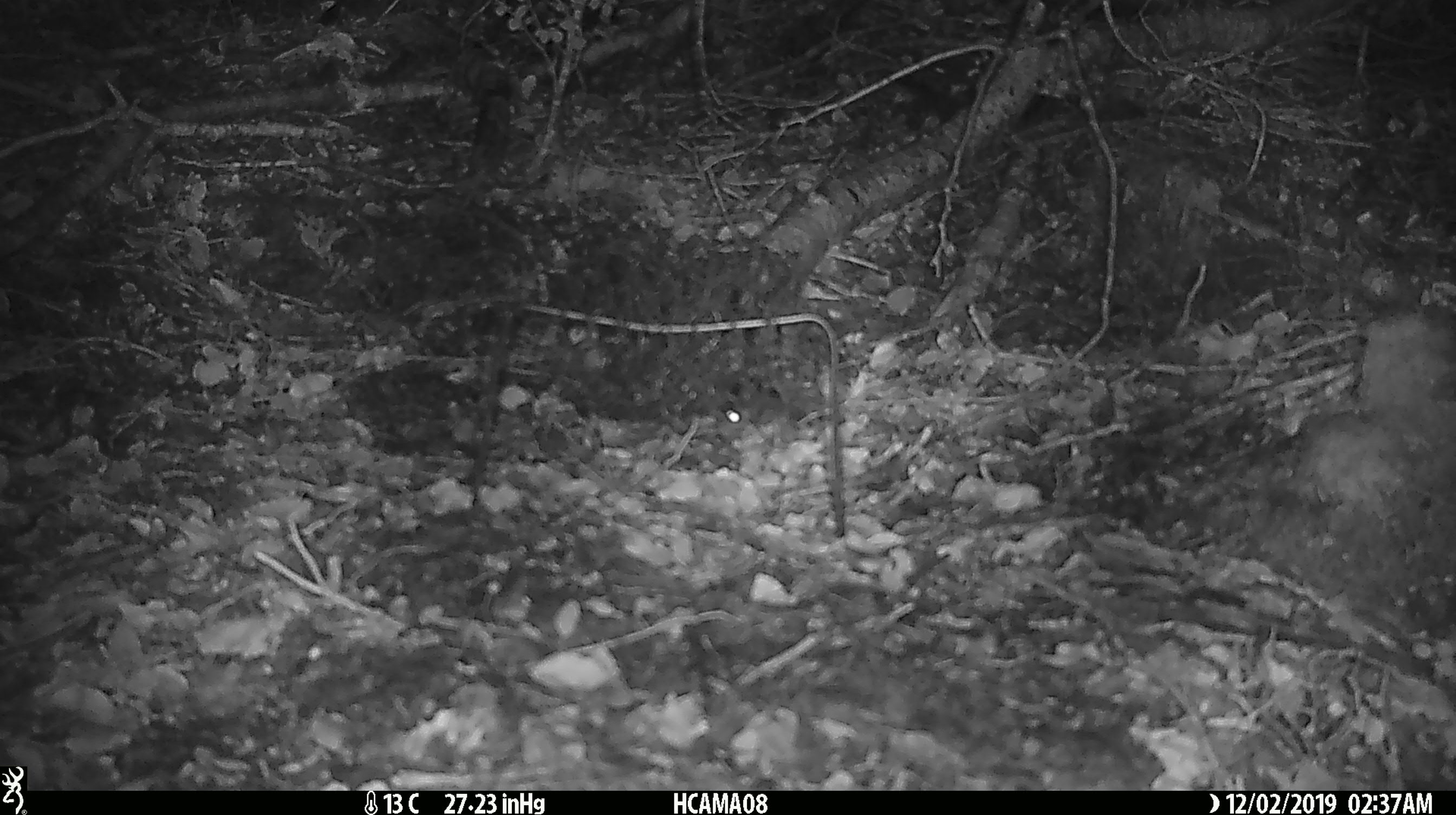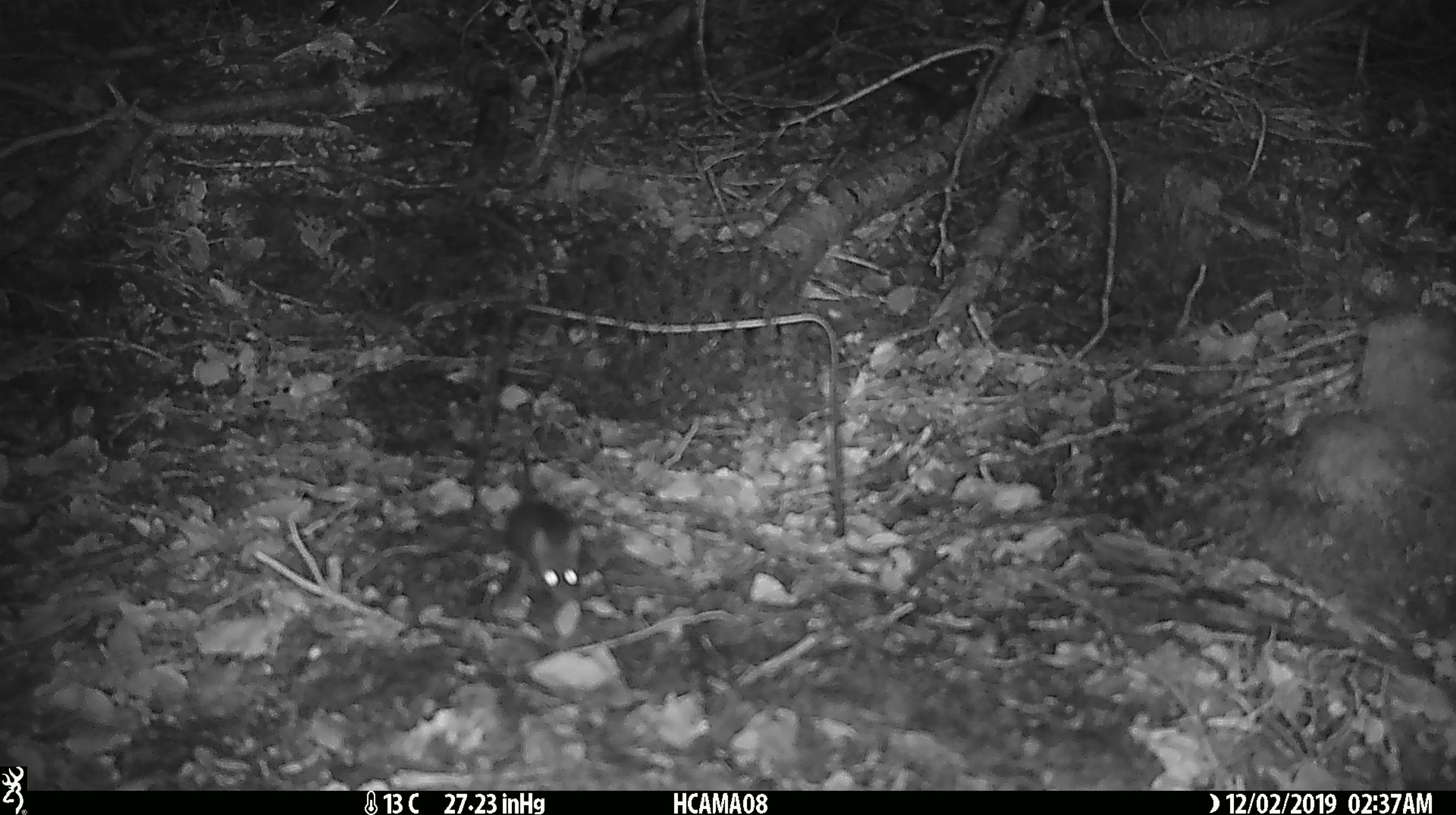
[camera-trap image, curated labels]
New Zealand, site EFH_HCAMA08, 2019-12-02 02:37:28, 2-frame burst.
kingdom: Animalia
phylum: Chordata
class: Mammalia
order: Rodentia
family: Muridae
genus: Mus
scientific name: Mus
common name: mouse